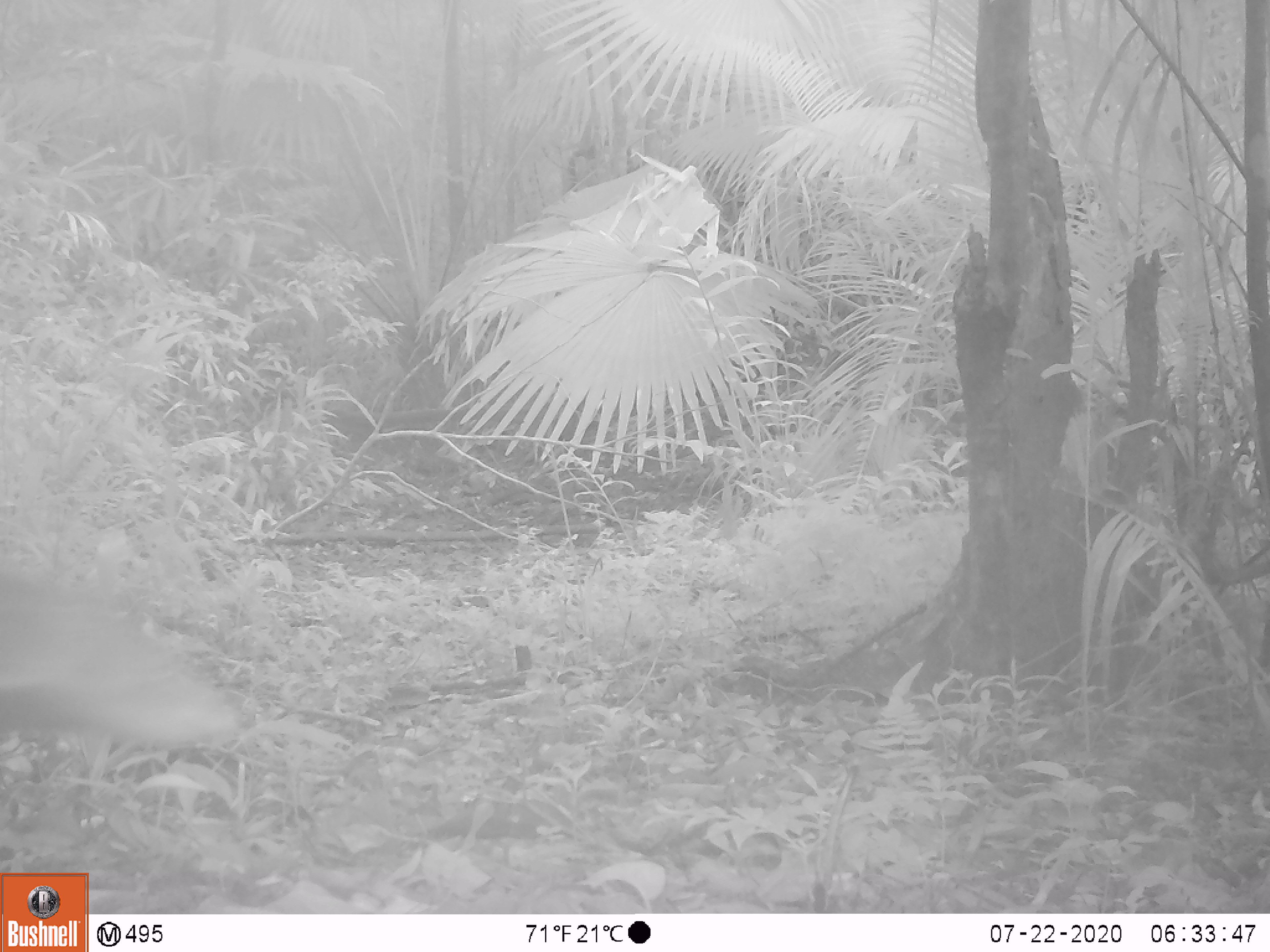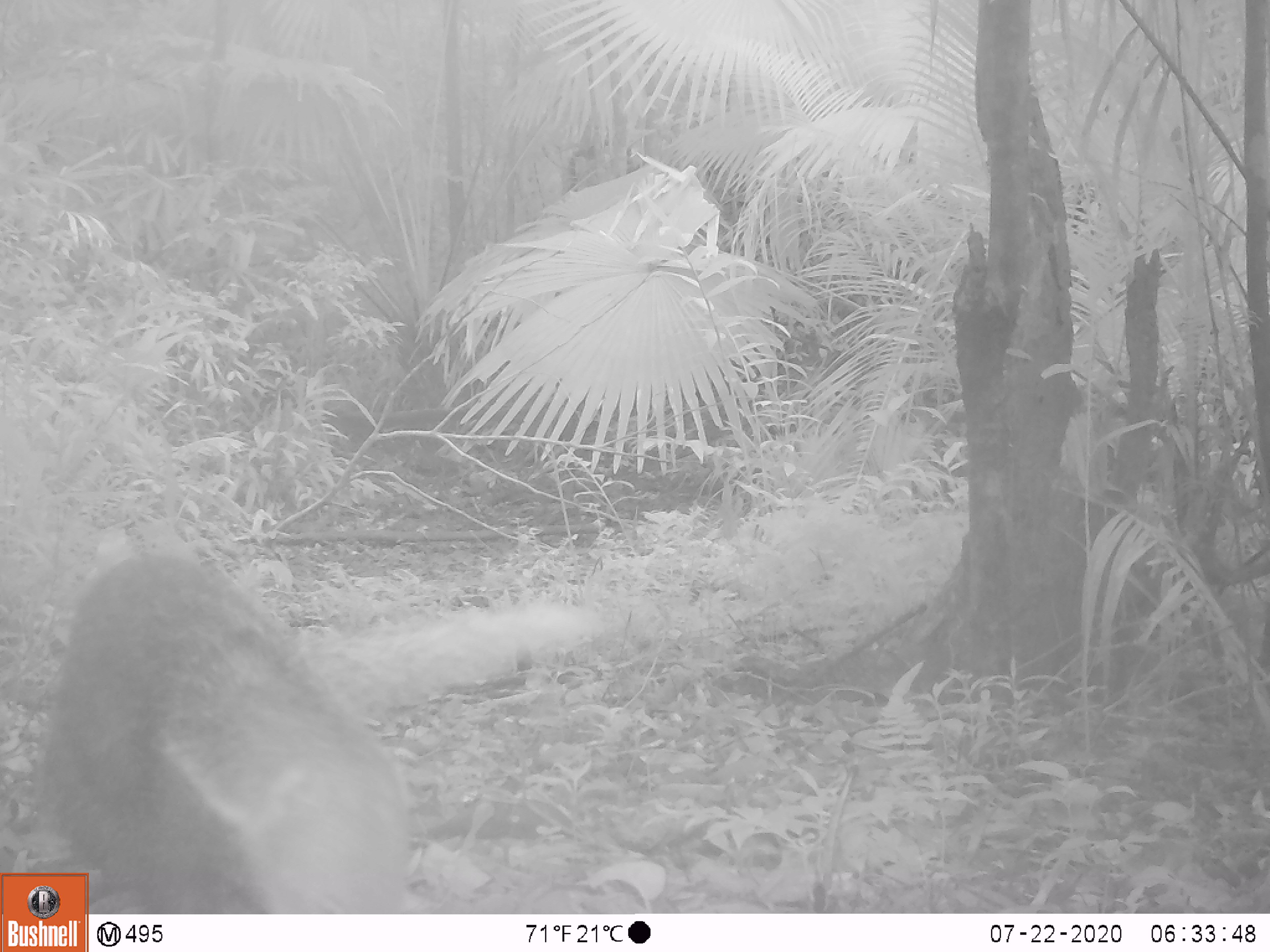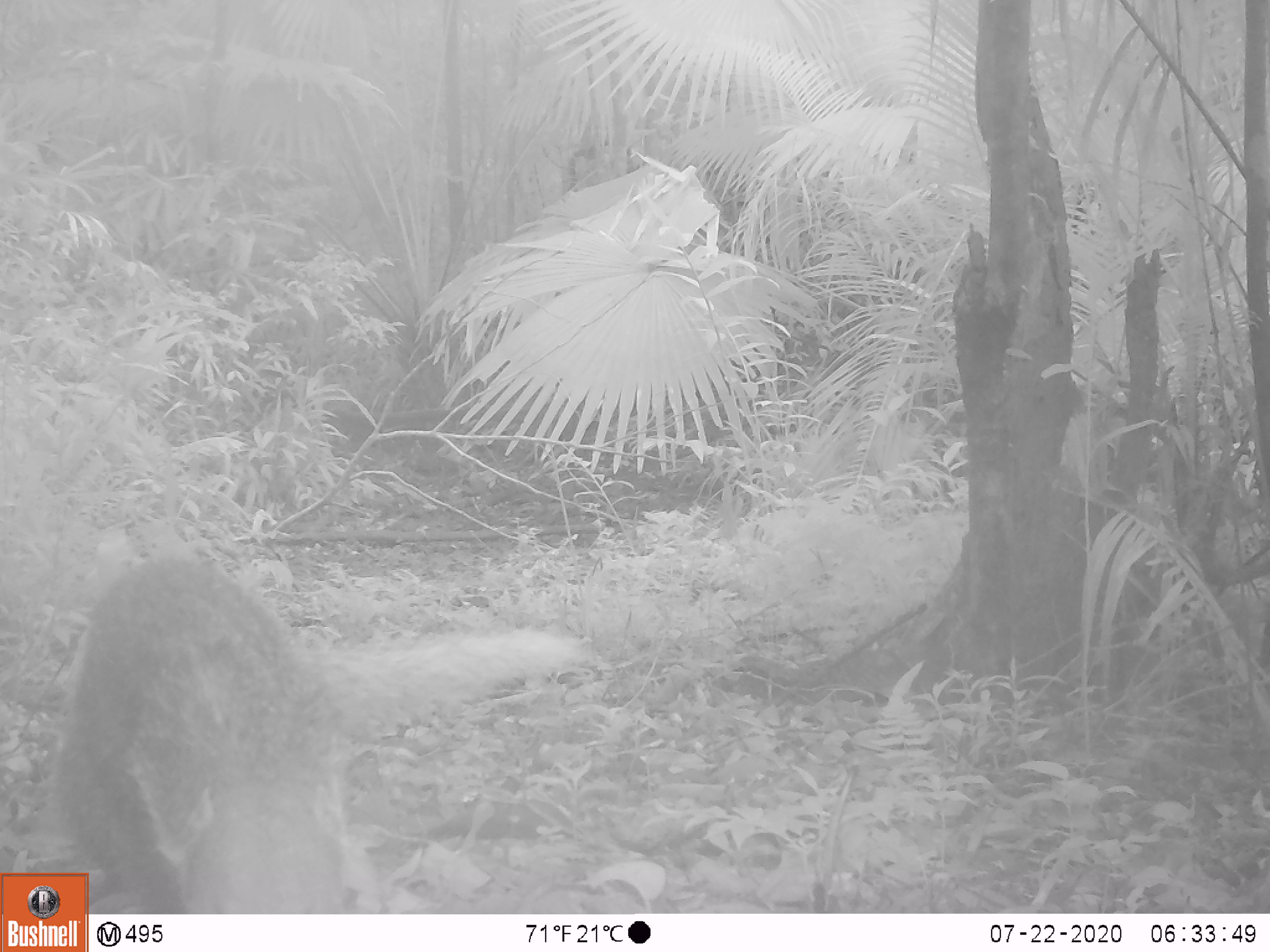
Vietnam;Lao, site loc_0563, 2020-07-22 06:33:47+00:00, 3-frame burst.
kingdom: Animalia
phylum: Chordata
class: Mammalia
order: Carnivora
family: Herpestidae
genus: Urva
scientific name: Urva urva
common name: crab-eating mongoose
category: crab eating mongoose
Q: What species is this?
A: Crab eating mongoose (crab-eating mongoose) (Urva urva).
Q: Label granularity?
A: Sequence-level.